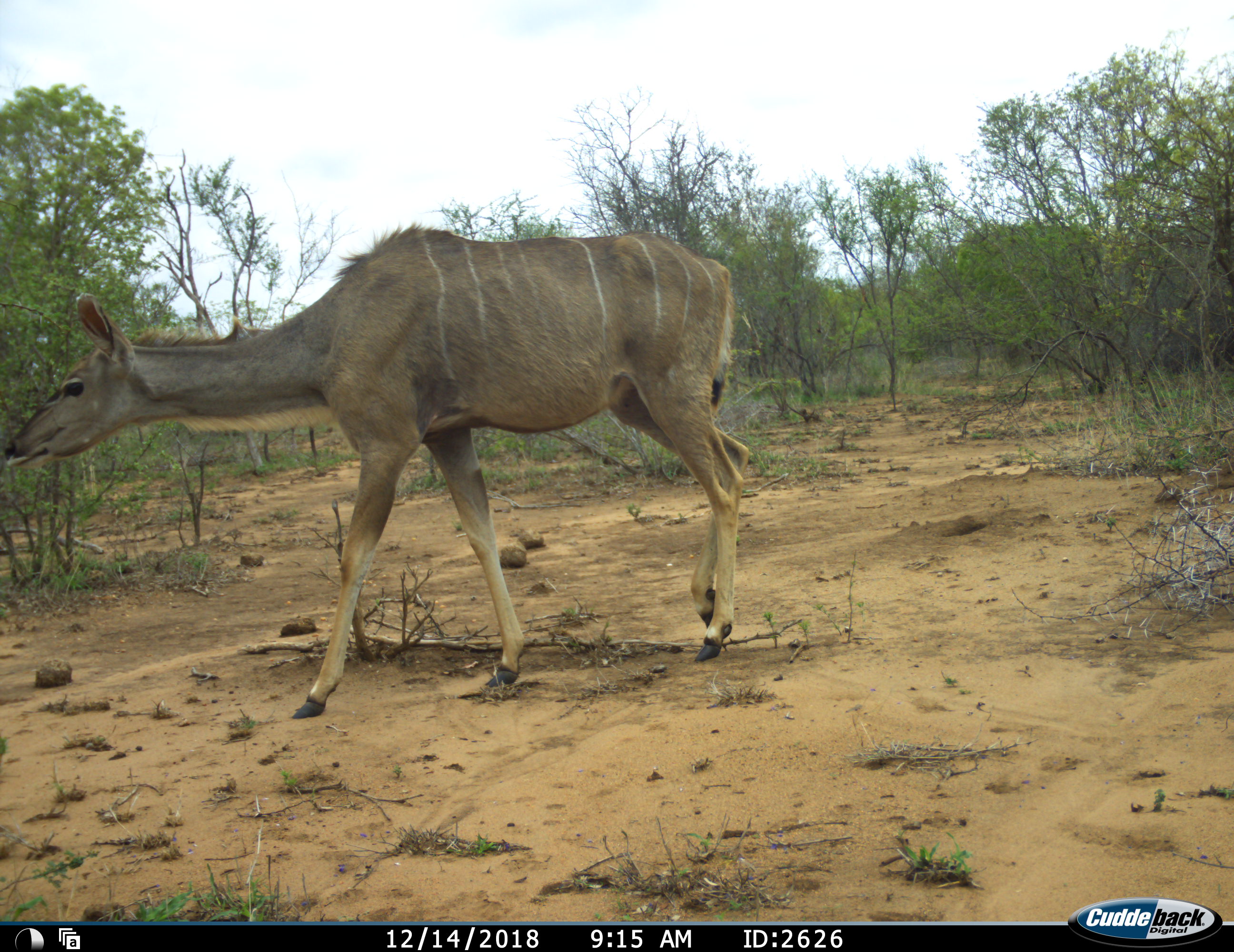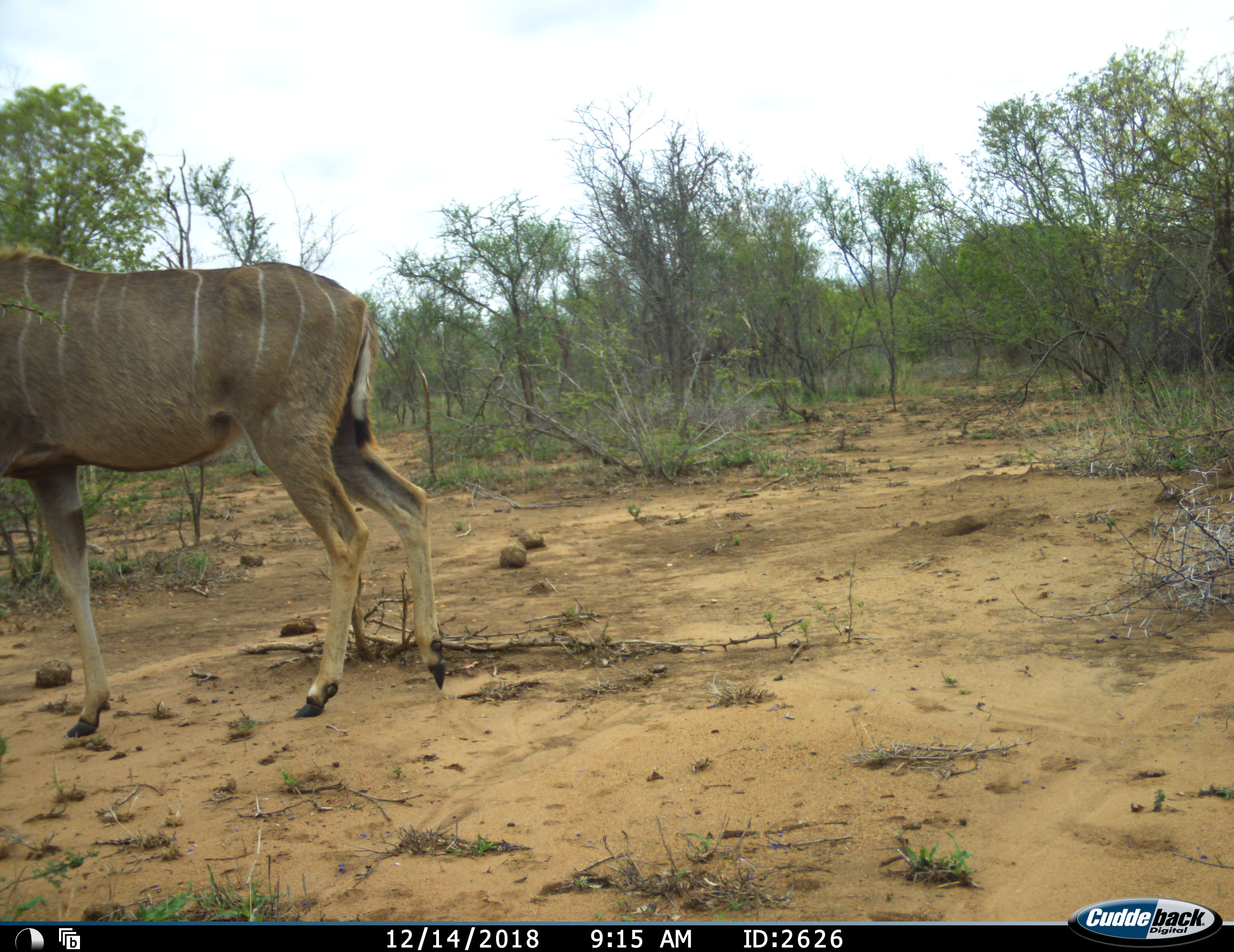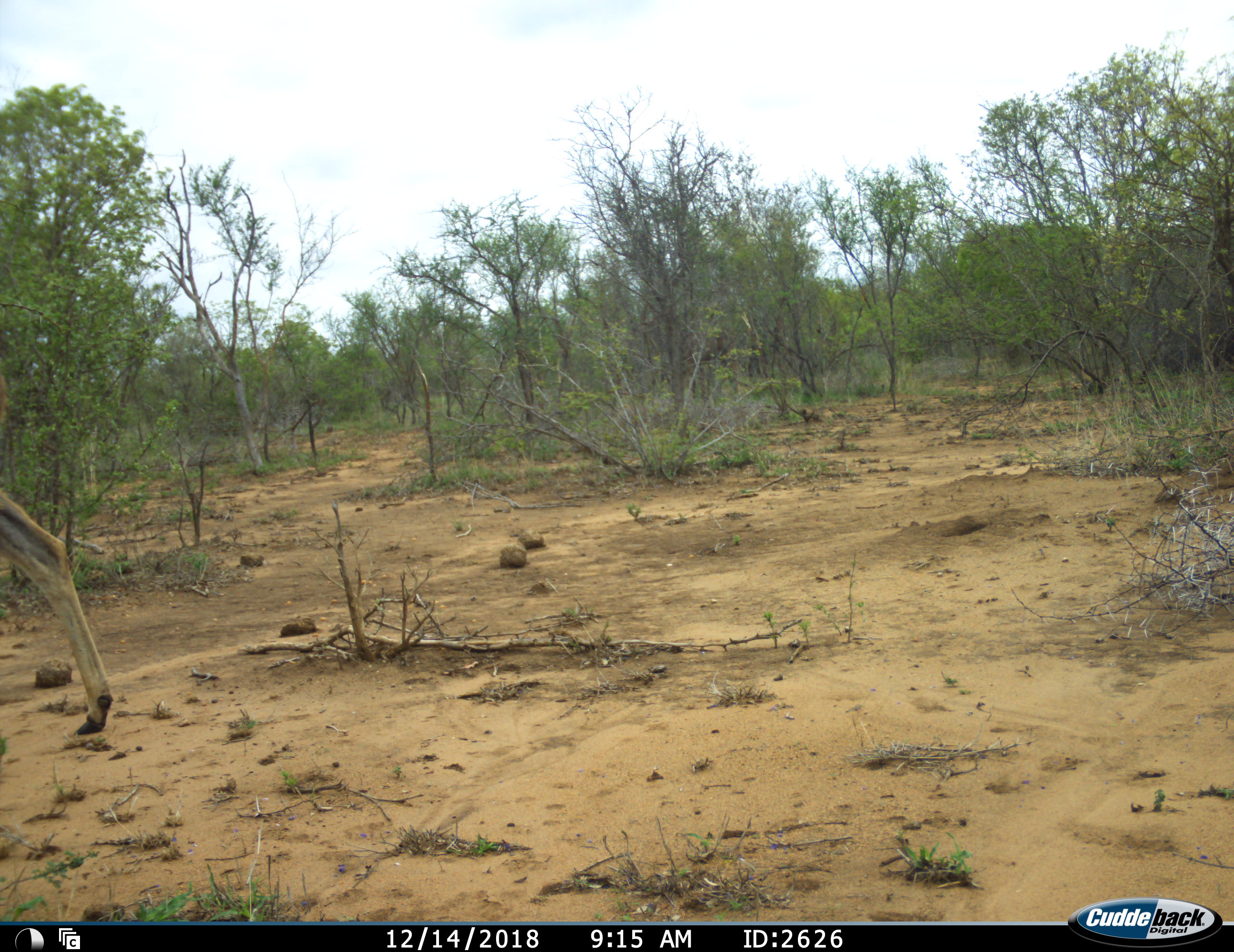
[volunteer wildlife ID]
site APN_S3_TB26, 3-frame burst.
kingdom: Animalia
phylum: Chordata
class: Mammalia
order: Artiodactyla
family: Bovidae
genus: Tragelaphus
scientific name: Tragelaphus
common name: kudu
Kudu (Tragelaphus), count 1. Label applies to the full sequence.